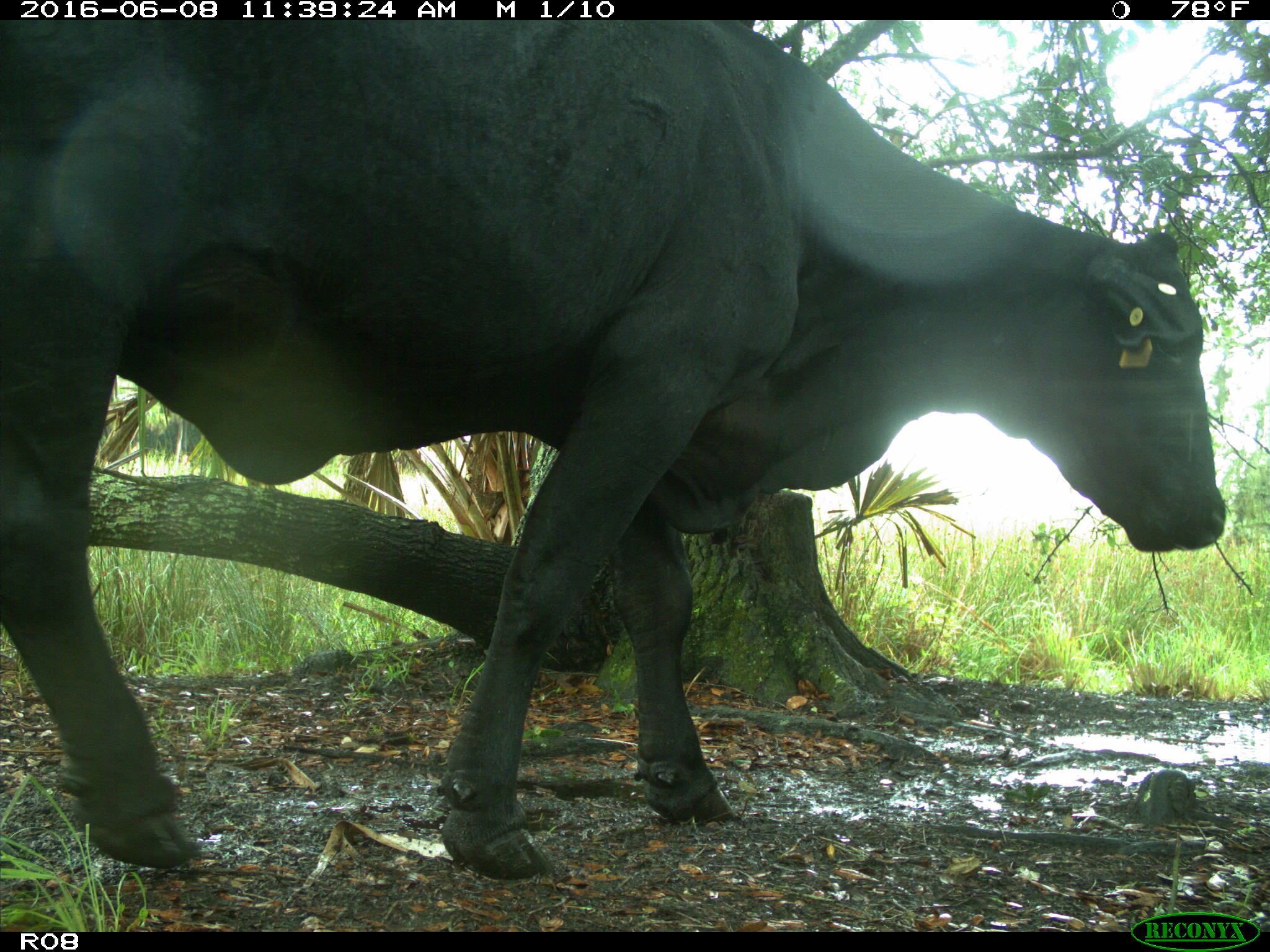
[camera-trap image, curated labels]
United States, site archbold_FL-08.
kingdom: Animalia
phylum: Chordata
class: Mammalia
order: Artiodactyla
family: Bovidae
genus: Bos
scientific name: Bos taurus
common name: domestic cow